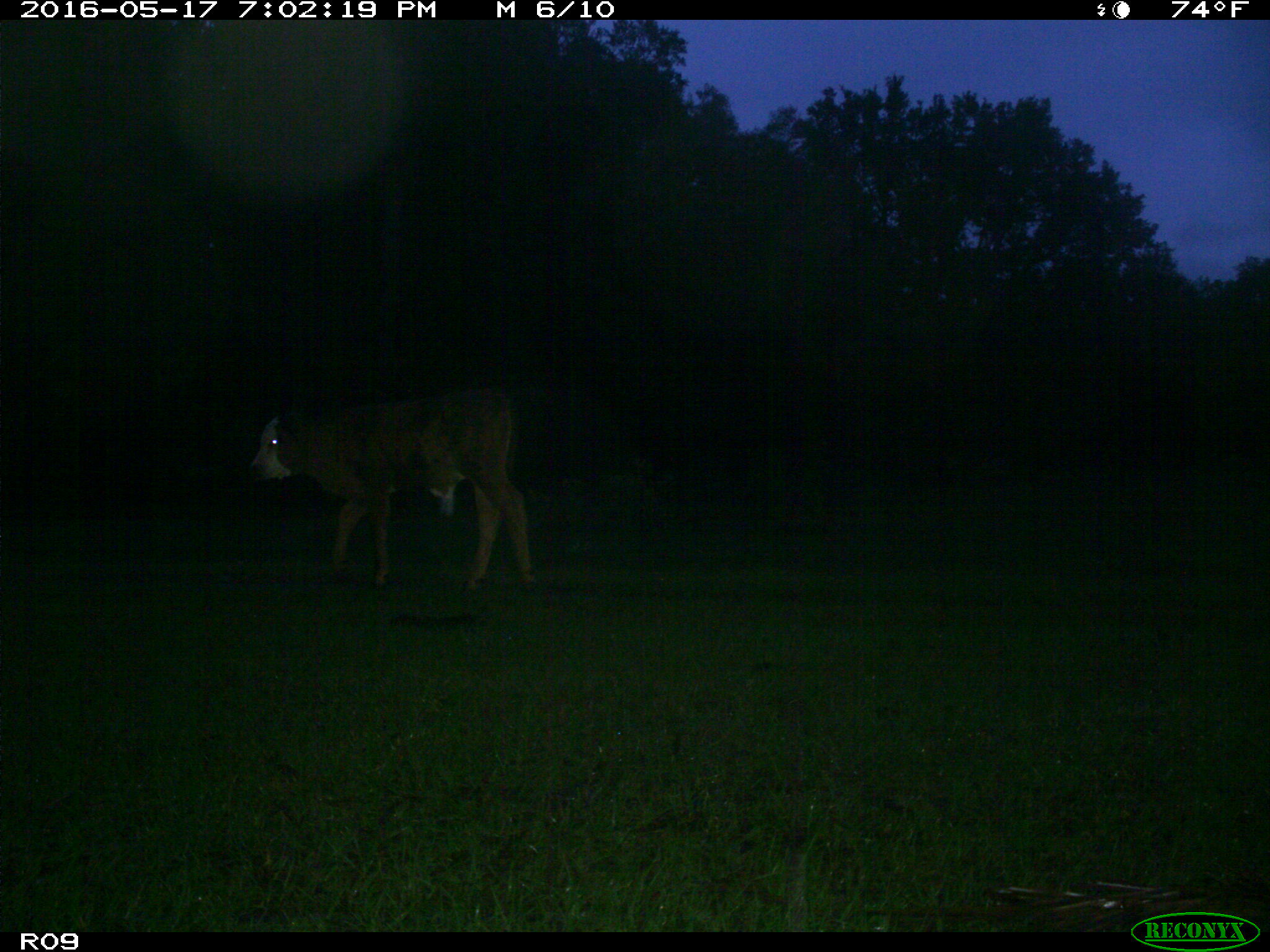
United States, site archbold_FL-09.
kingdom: Animalia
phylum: Chordata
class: Mammalia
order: Artiodactyla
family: Bovidae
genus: Bos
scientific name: Bos taurus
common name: domestic cow